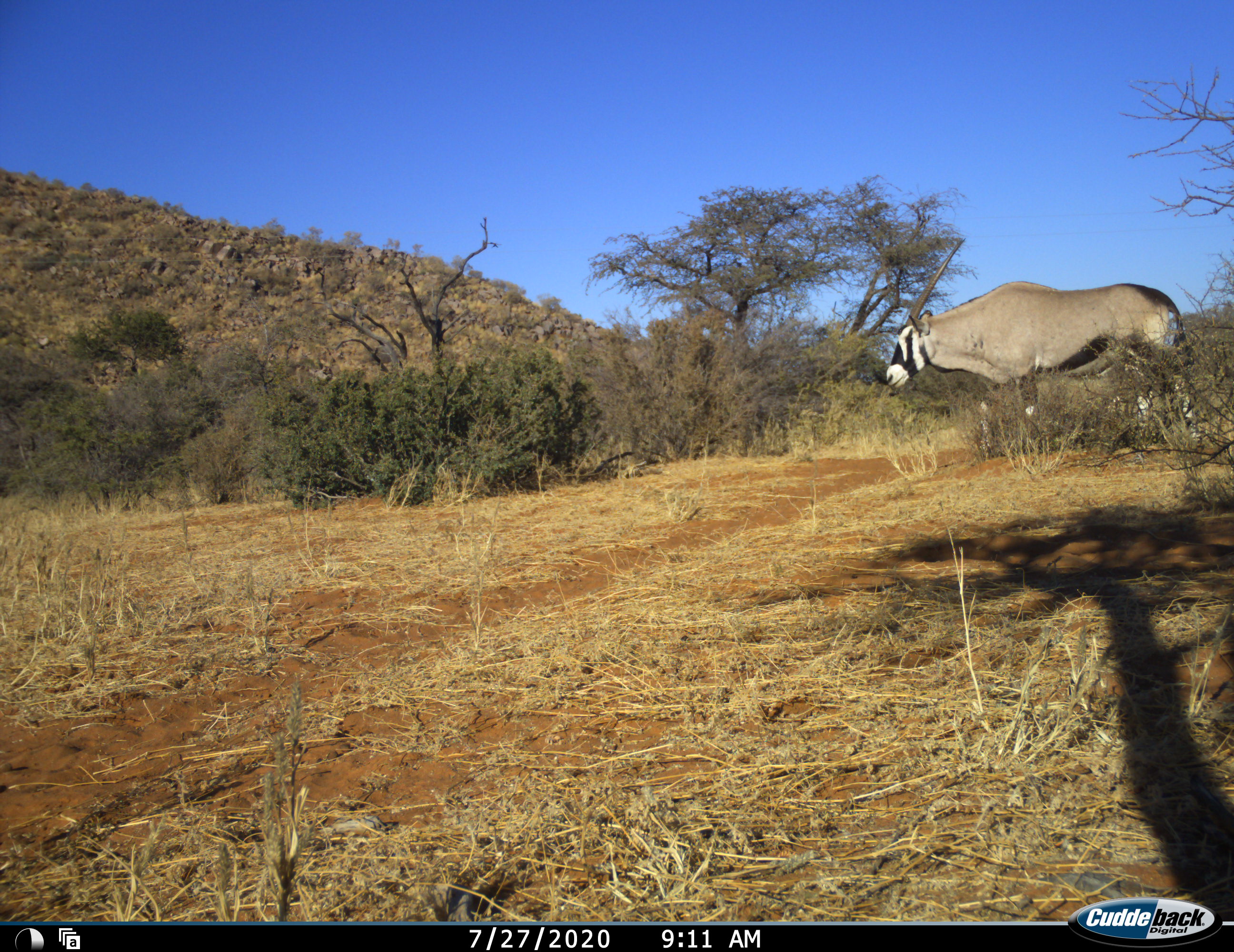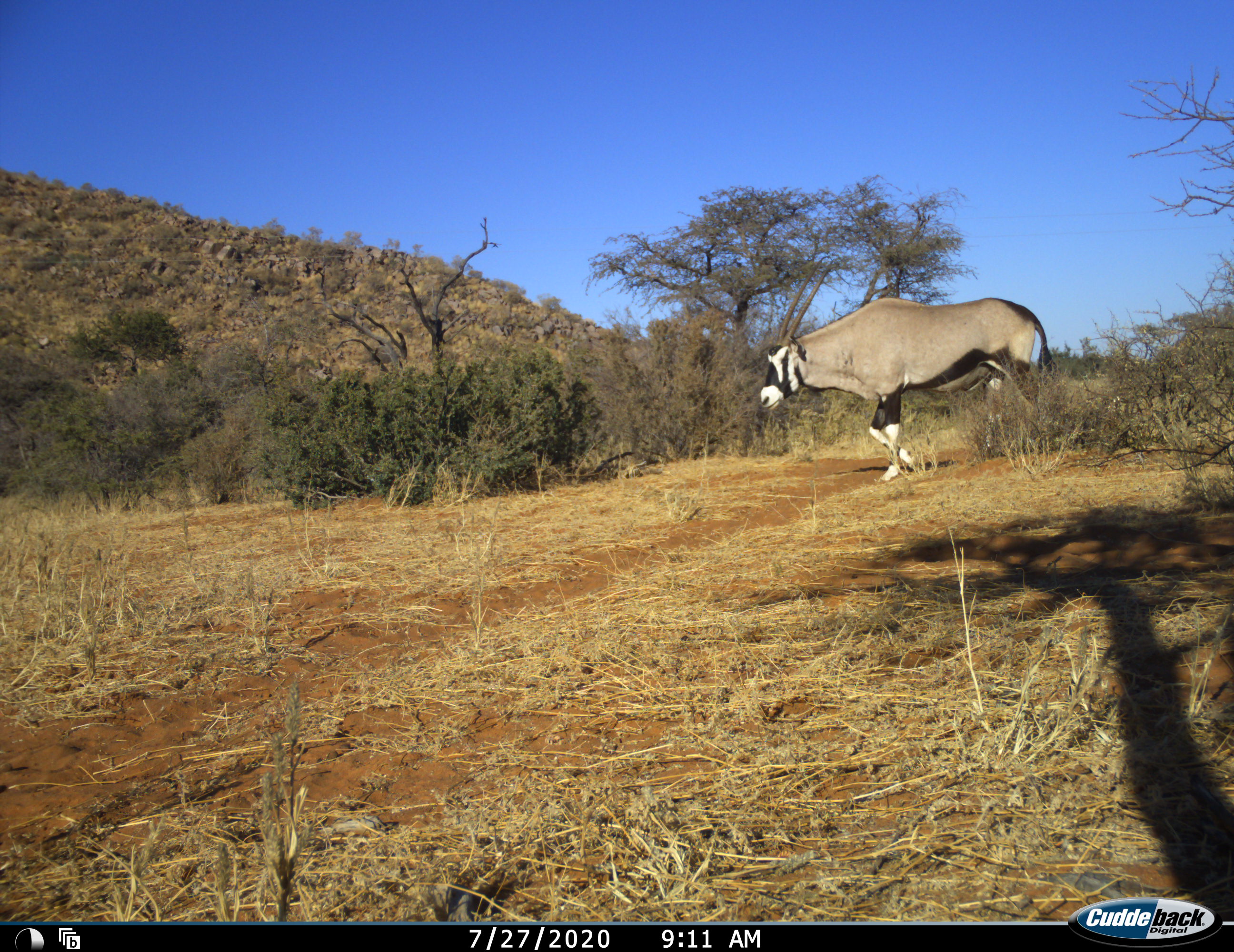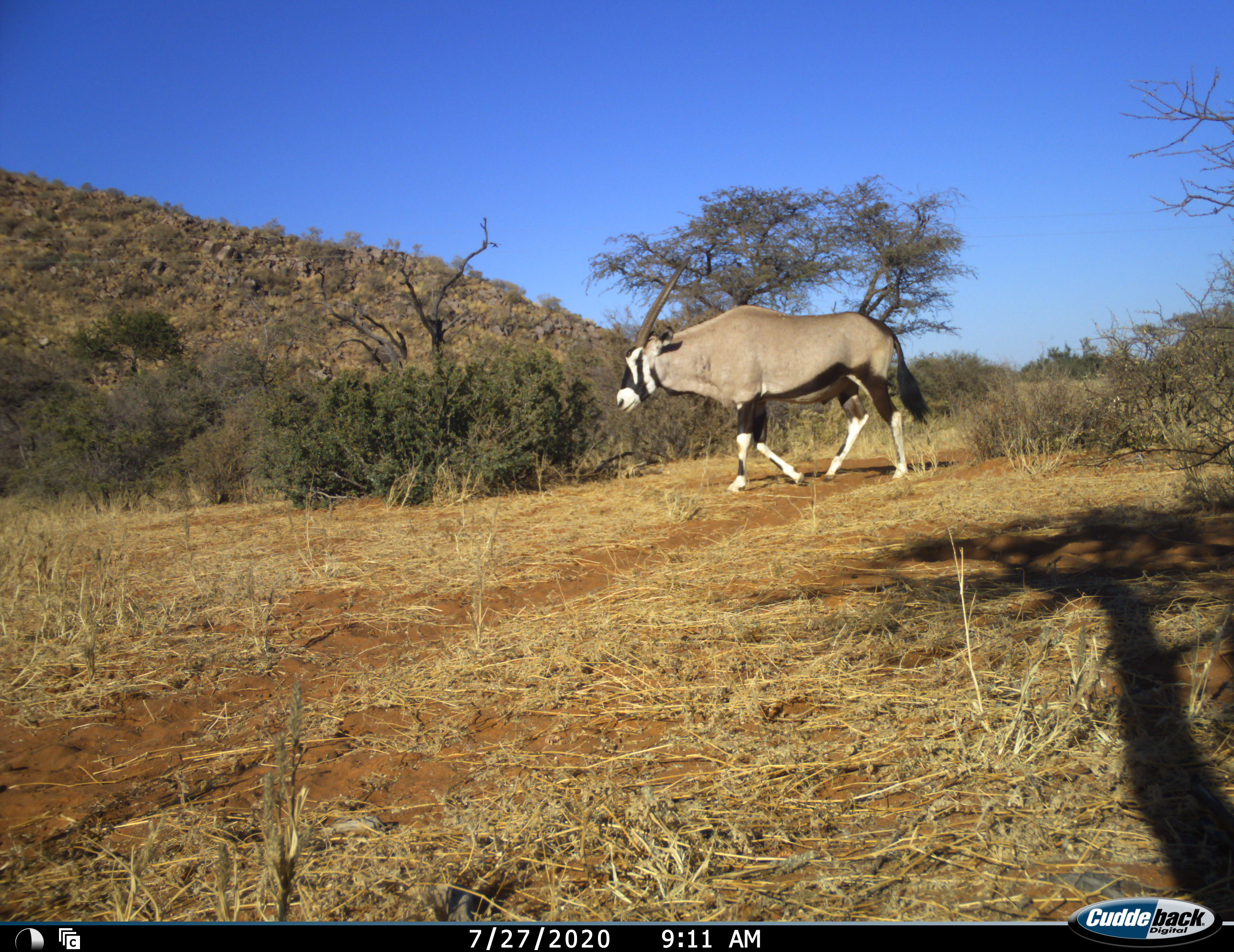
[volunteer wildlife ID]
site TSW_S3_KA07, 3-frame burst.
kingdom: Animalia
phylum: Chordata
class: Mammalia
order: Artiodactyla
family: Bovidae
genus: Oryx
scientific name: Oryx gazella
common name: gemsbok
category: oryx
Oryx (gemsbok) (Oryx gazella), count 1. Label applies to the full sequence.